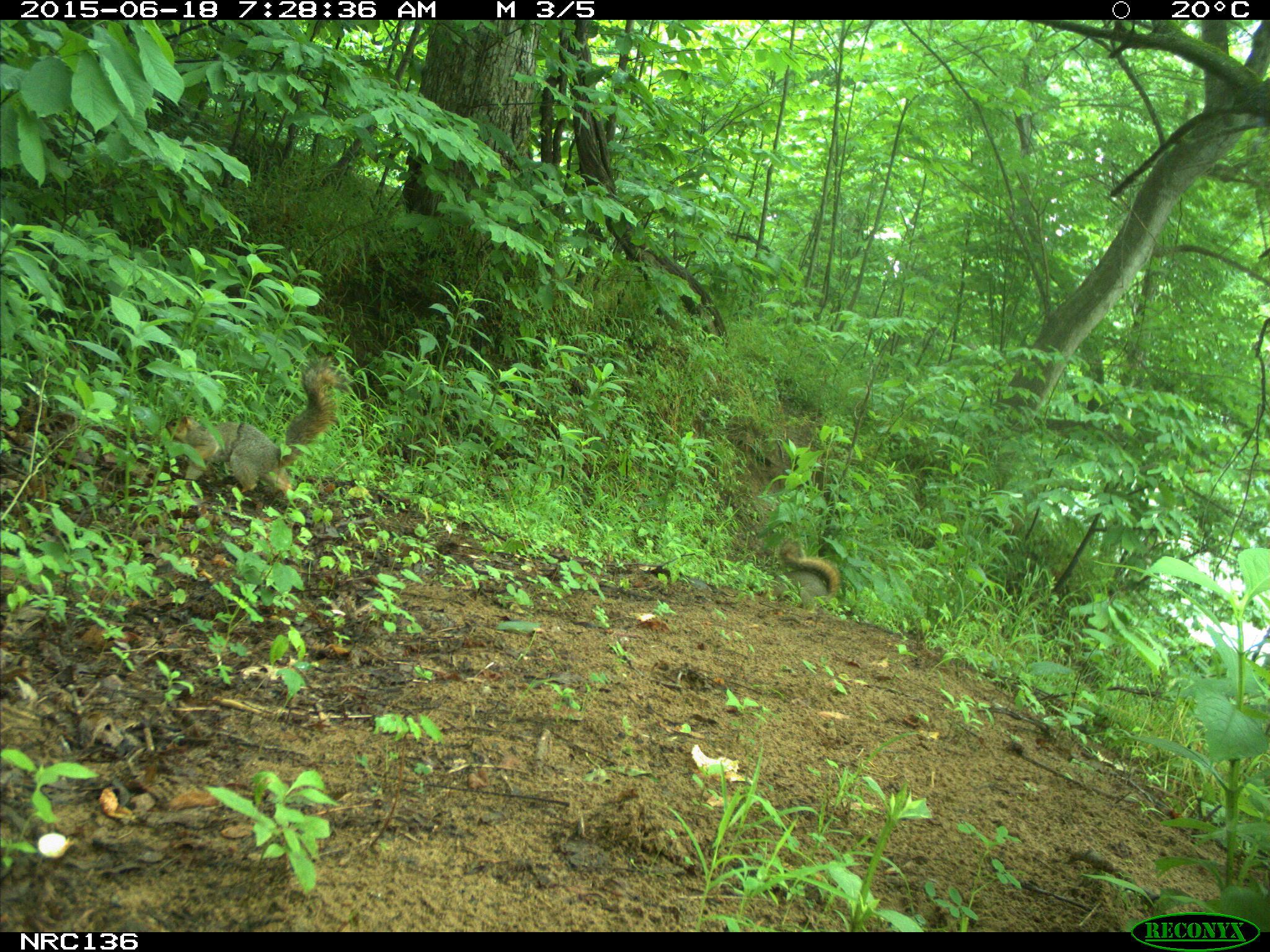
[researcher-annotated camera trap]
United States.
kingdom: Animalia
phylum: Chordata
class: Mammalia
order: Rodentia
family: Sciuridae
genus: Sciurus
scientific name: Sciurus niger cinereus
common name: eastern fox squirrel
Eastern Fox Squirrel (Sciurus niger cinereus).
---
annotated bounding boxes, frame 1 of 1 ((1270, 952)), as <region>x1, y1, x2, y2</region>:
Eastern Fox Squirrel: <region>160, 352, 351, 501</region>